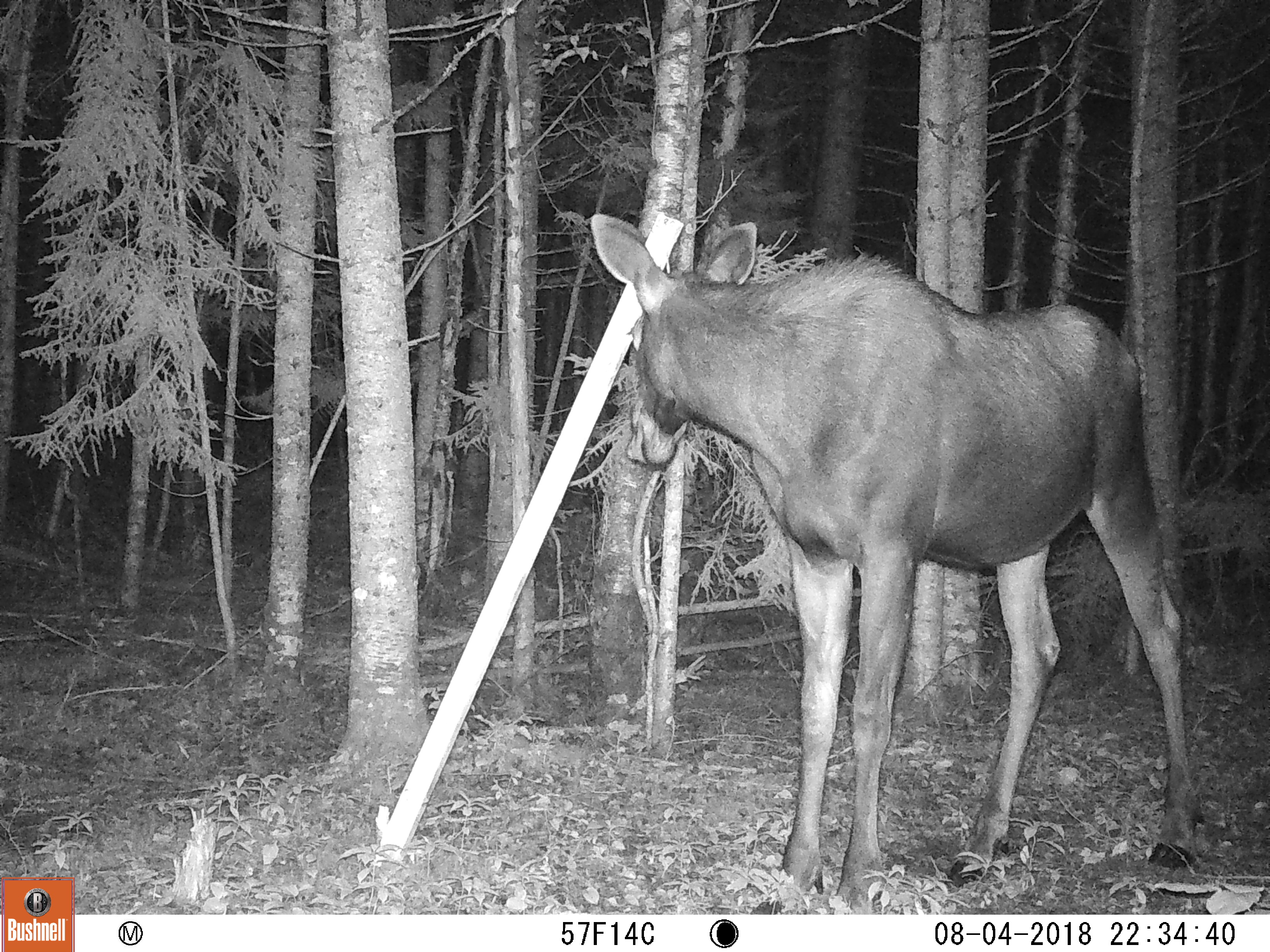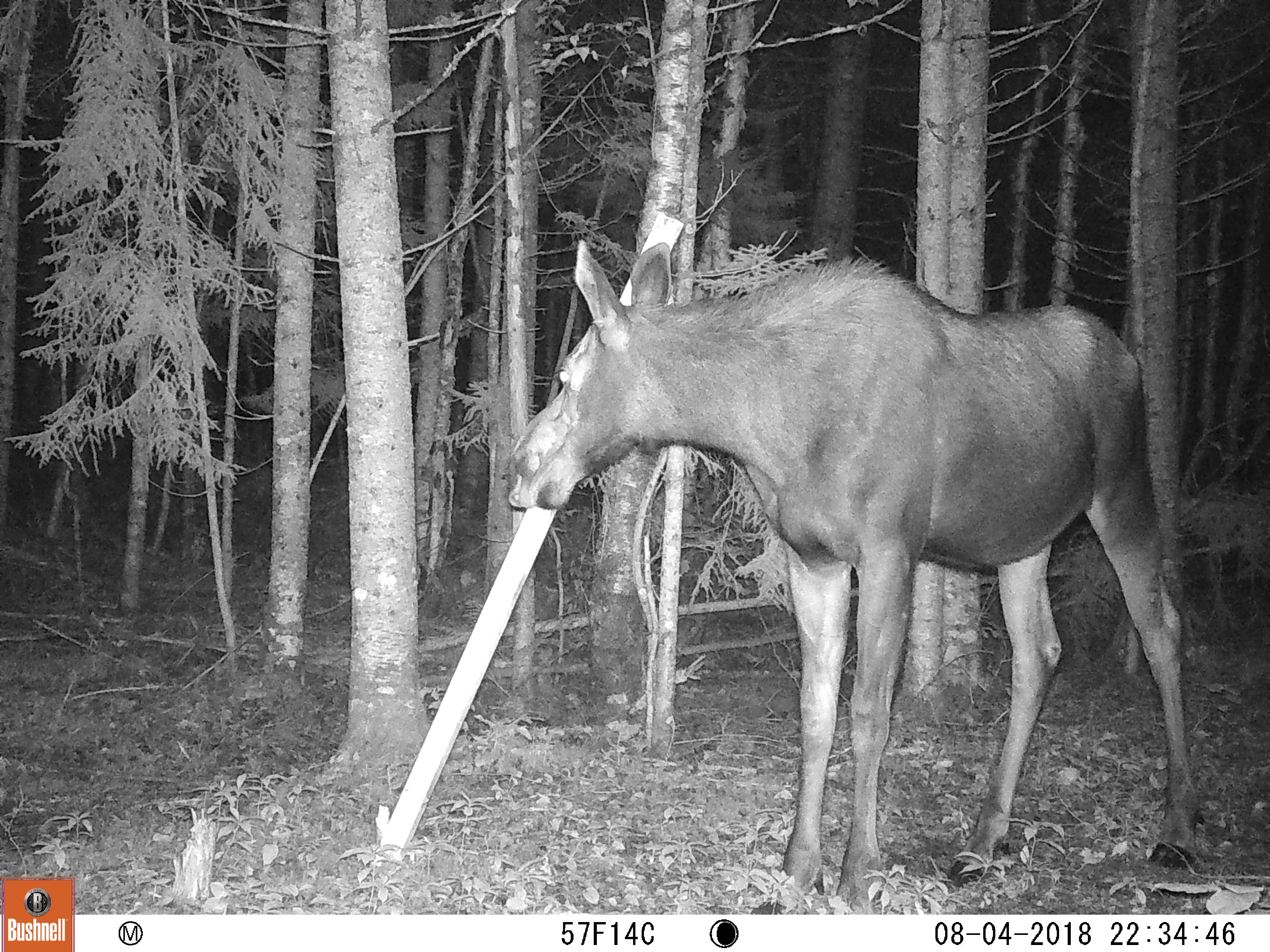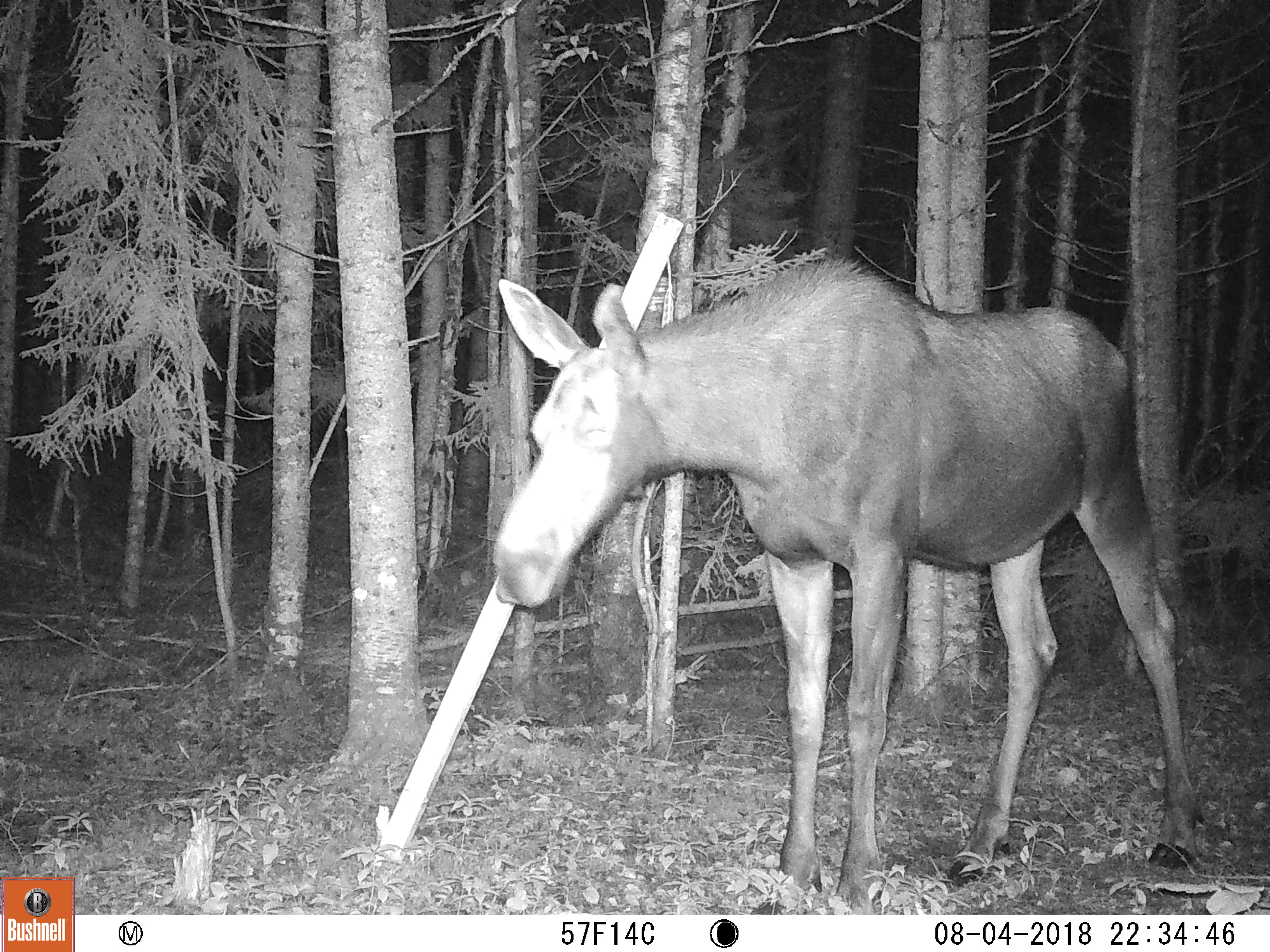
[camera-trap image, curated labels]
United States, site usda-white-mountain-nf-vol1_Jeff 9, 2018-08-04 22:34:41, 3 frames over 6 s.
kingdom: Animalia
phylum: Chordata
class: Mammalia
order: Artiodactyla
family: Cervidae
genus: Alces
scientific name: Alces alces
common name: moose